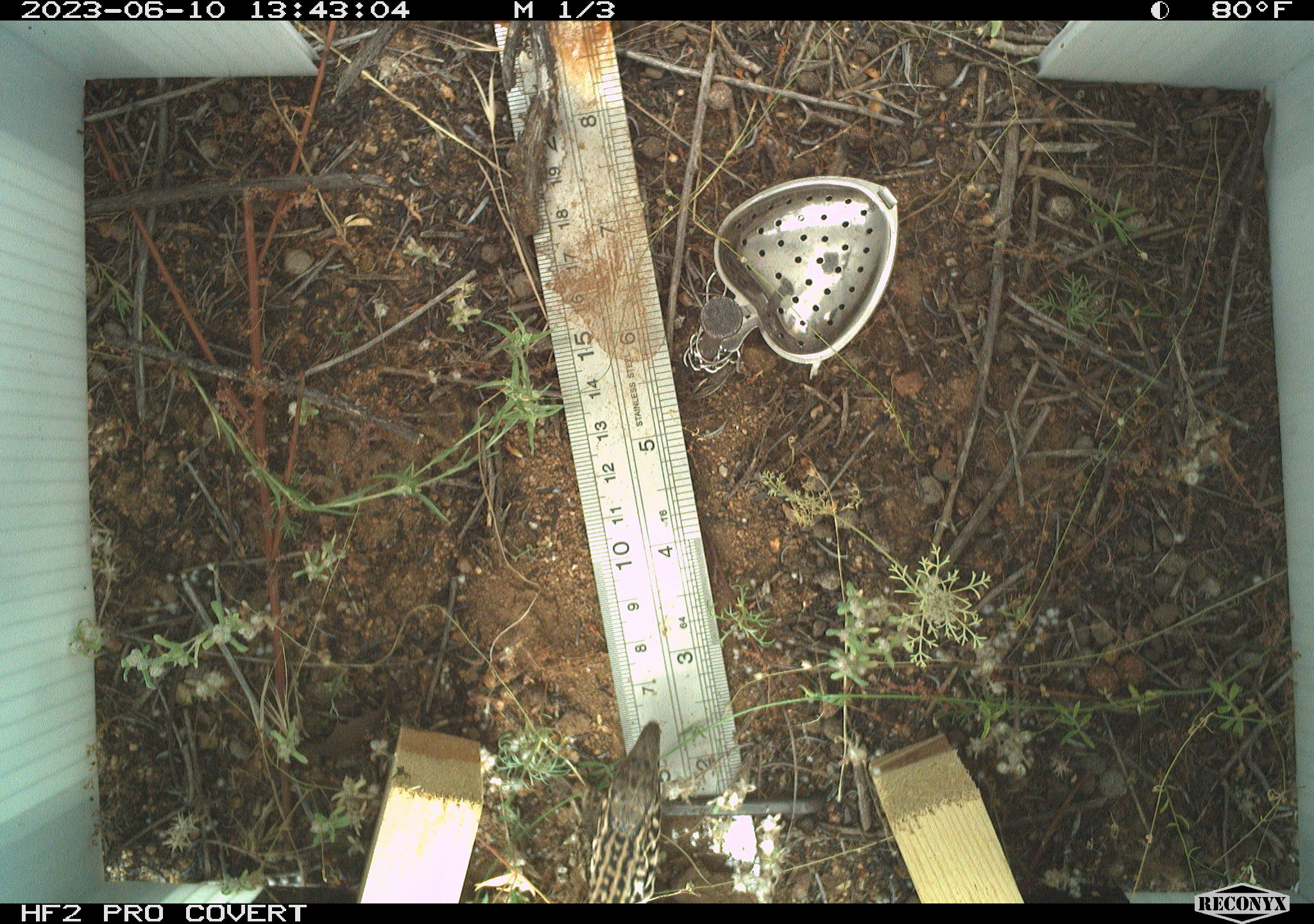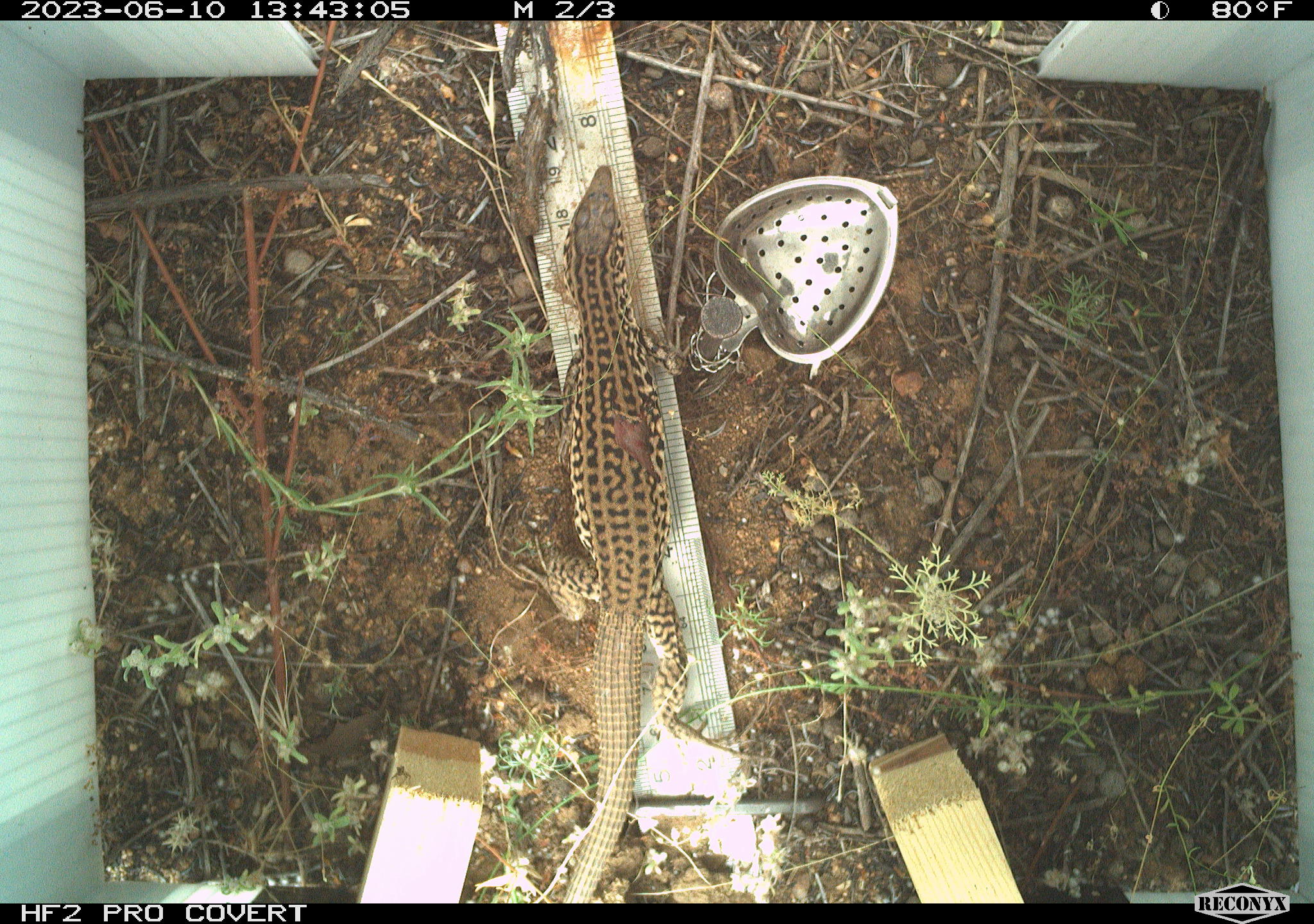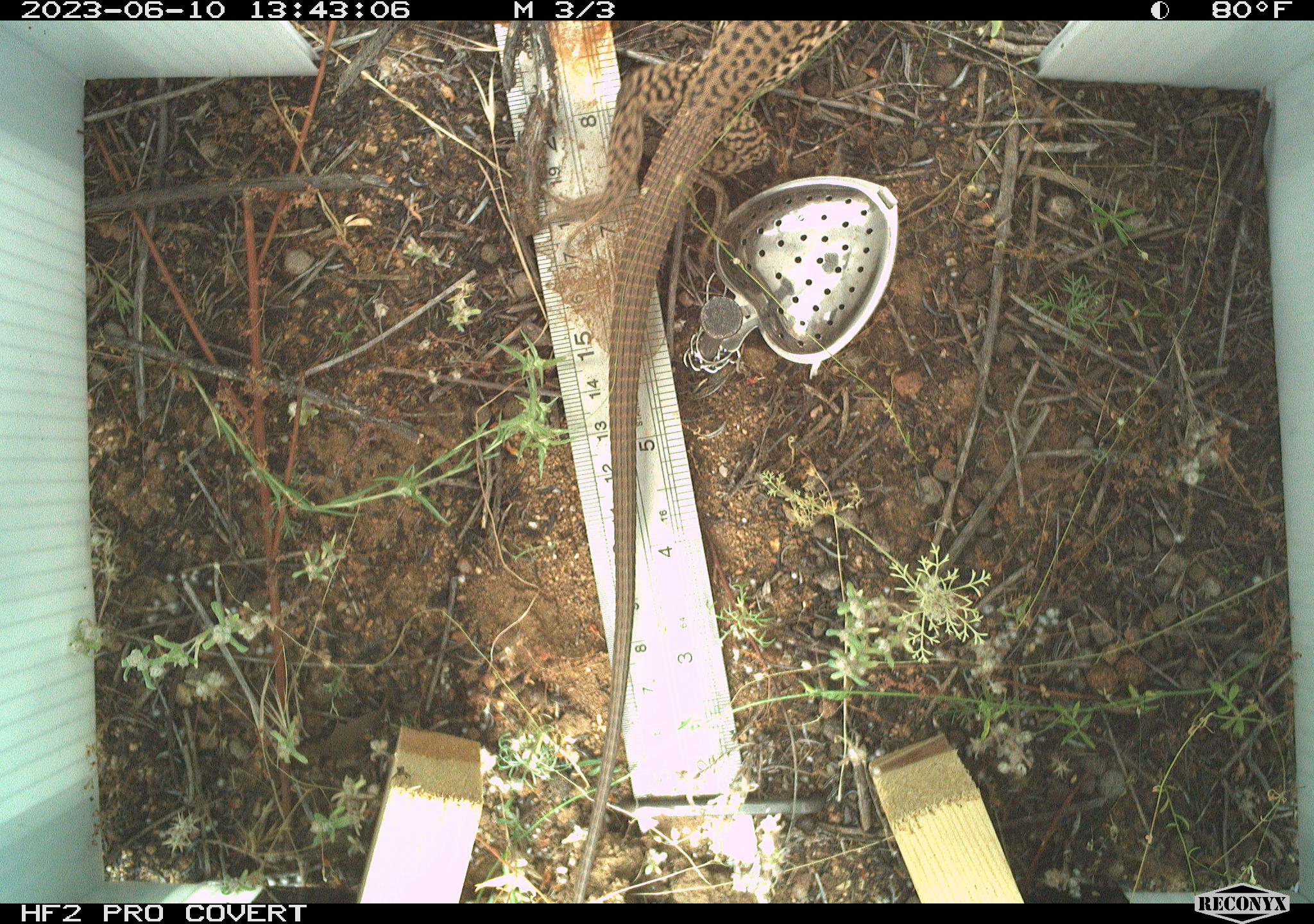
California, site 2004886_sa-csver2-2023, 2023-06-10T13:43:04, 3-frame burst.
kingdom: Animalia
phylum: Chordata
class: Reptilia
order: Squamata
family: Teiidae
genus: Aspidoscelis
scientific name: Aspidoscelis tigris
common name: western whiptail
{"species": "western whiptail (Aspidoscelis tigris)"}